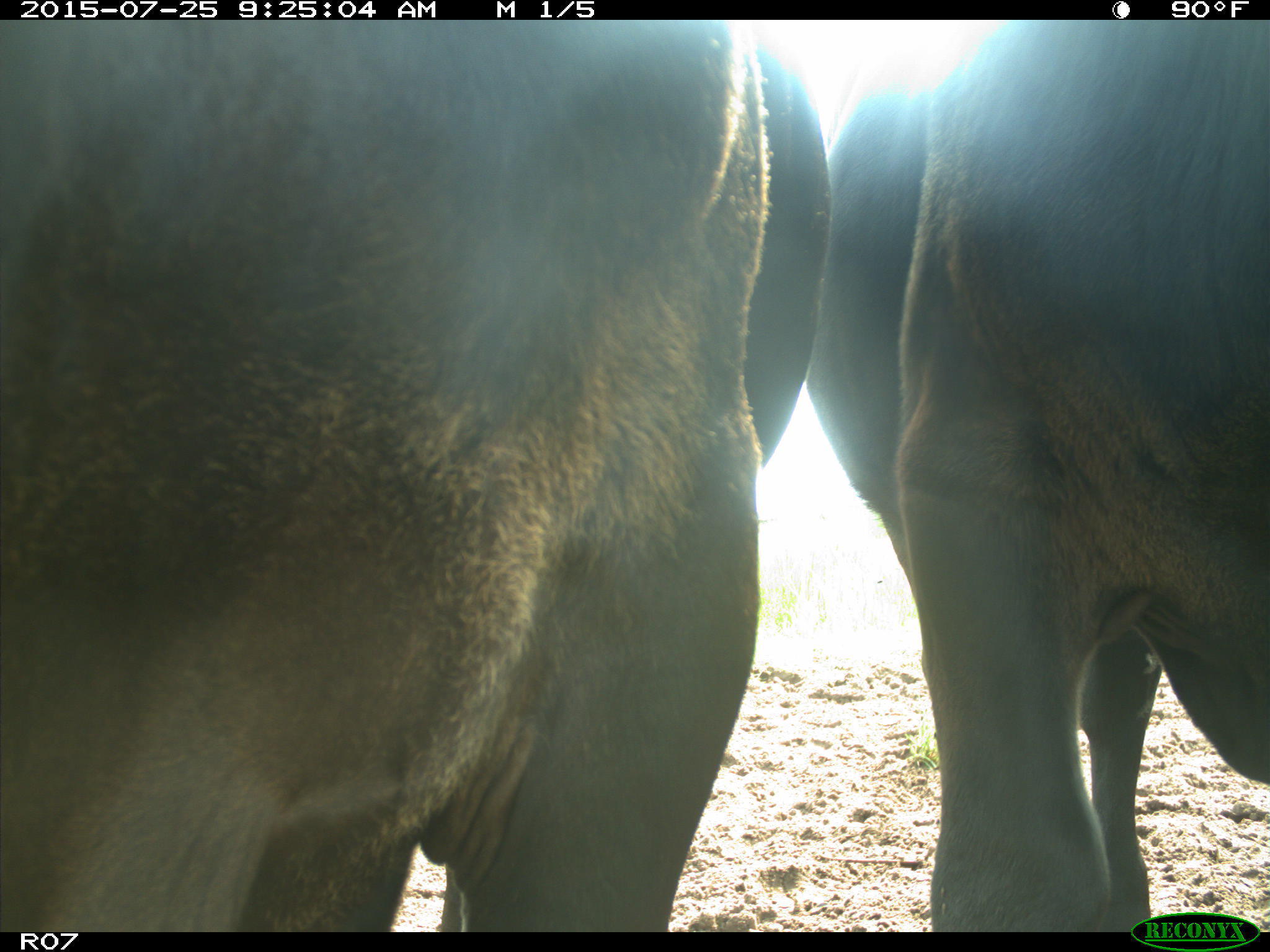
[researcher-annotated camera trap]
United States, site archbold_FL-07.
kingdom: Animalia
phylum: Chordata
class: Mammalia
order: Artiodactyla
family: Bovidae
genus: Bos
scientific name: Bos taurus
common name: domestic cow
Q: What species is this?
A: Bos taurus (domestic cow).